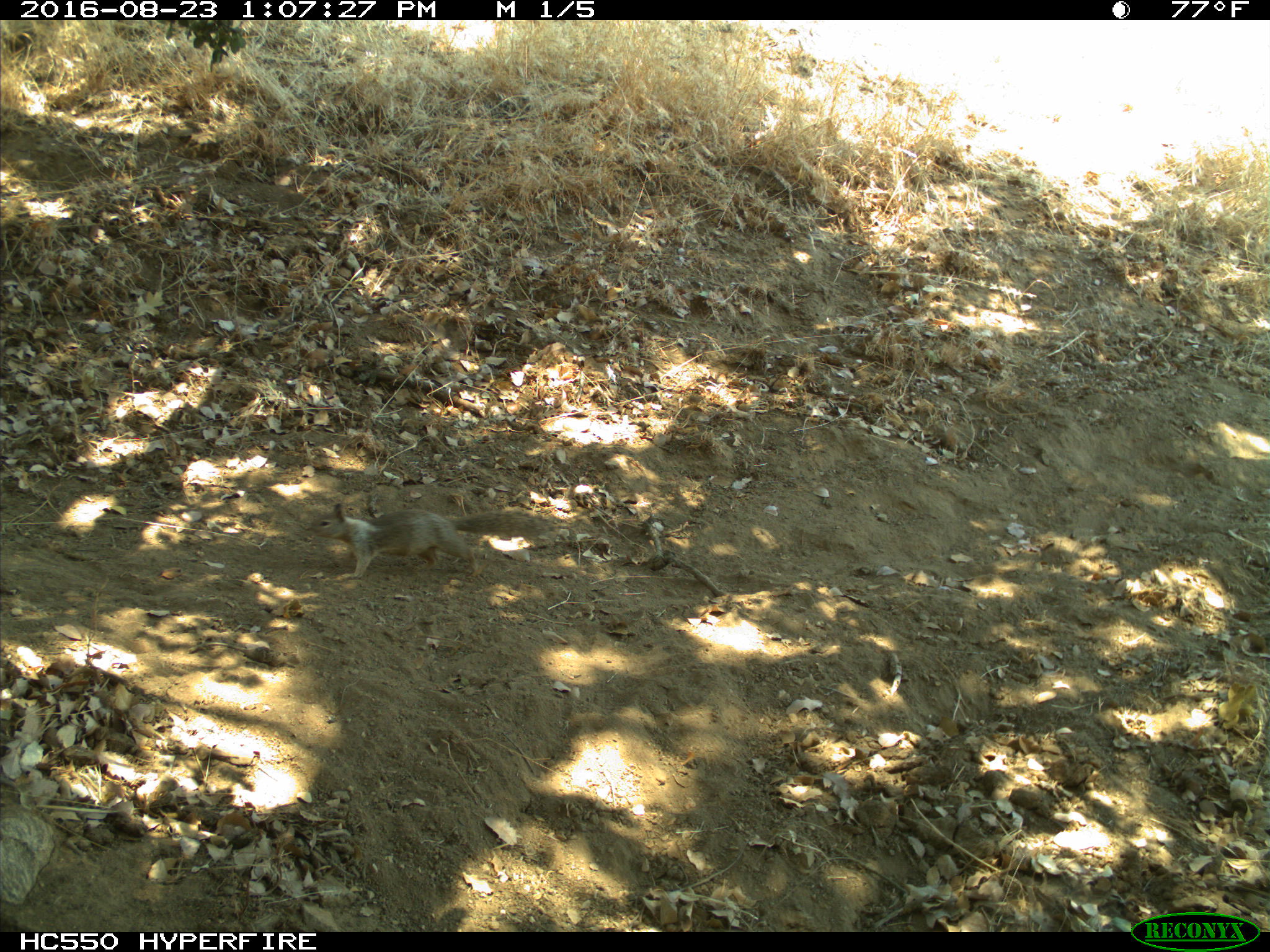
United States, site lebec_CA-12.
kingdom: Animalia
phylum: Chordata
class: Mammalia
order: Rodentia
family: Sciuridae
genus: Otospermophilus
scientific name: Otospermophilus beecheyi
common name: california ground squirrel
Otospermophilus beecheyi (california ground squirrel).